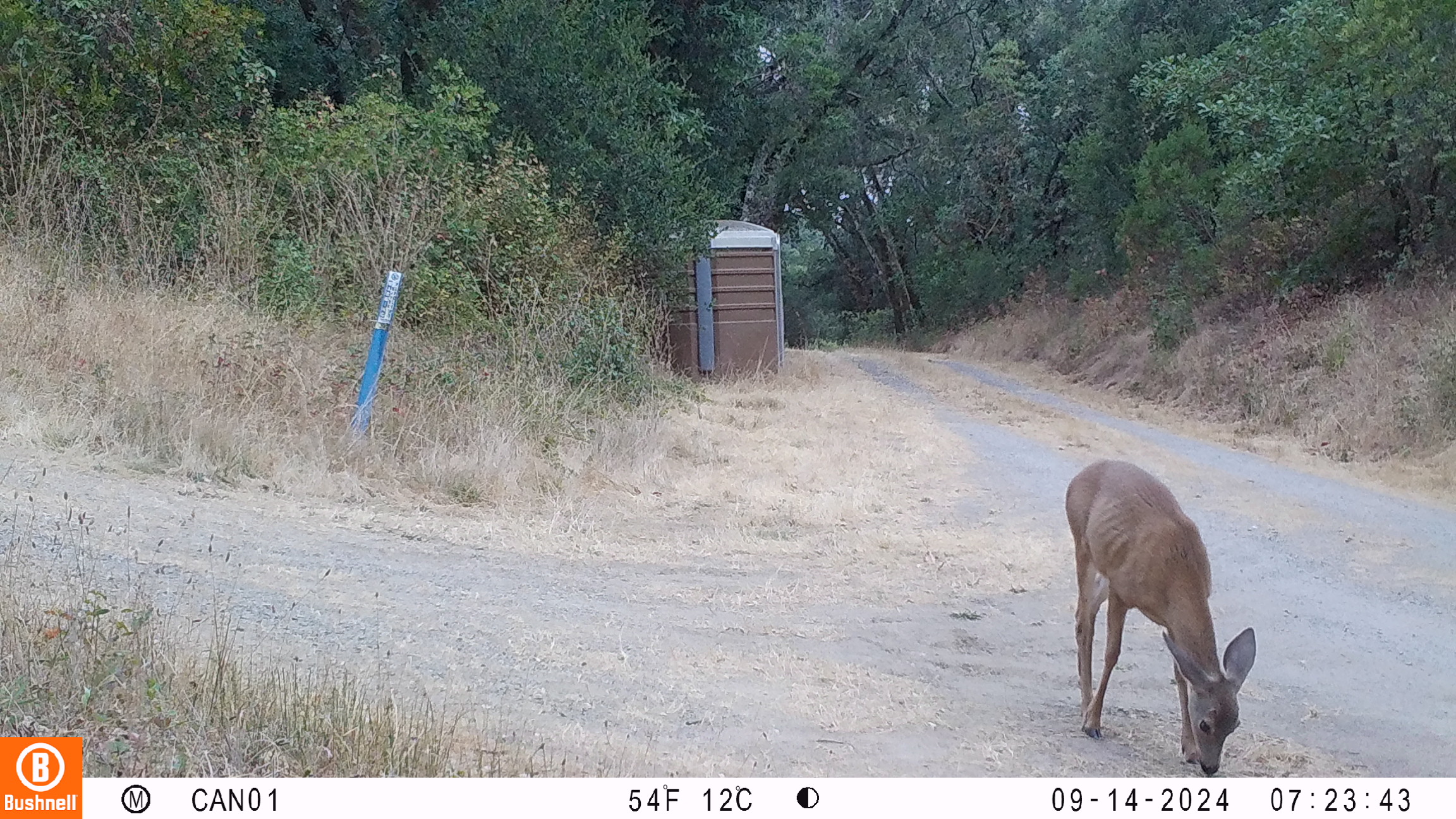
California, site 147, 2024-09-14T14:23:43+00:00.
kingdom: Animalia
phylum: Chordata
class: Mammalia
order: Artiodactyla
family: Cervidae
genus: Odocoileus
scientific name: Odocoileus hemionus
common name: mule deer